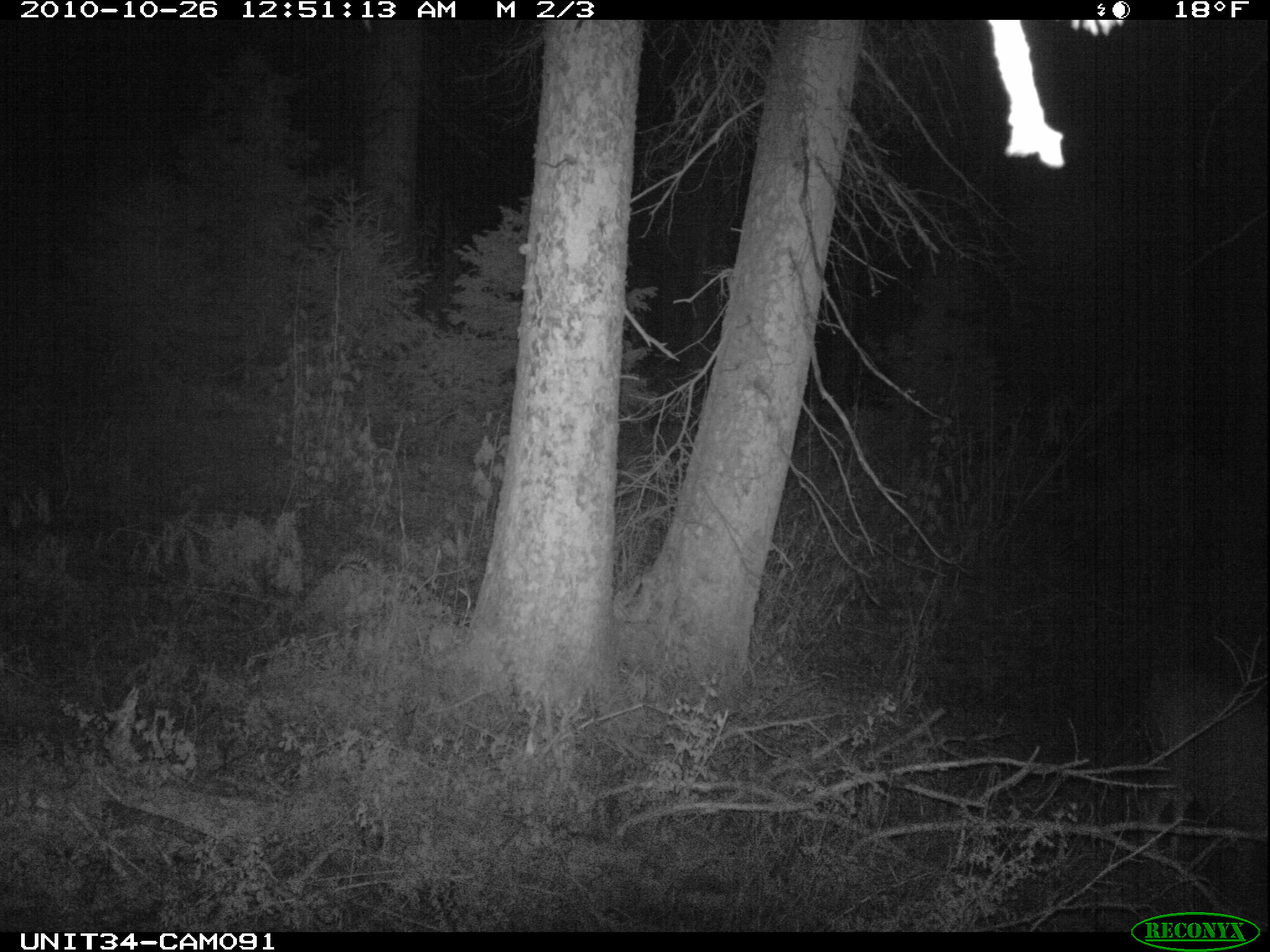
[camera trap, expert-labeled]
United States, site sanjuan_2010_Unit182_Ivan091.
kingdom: Animalia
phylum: Chordata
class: Mammalia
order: Artiodactyla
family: Cervidae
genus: Odocoileus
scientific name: Odocoileus hemionus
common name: mule deer